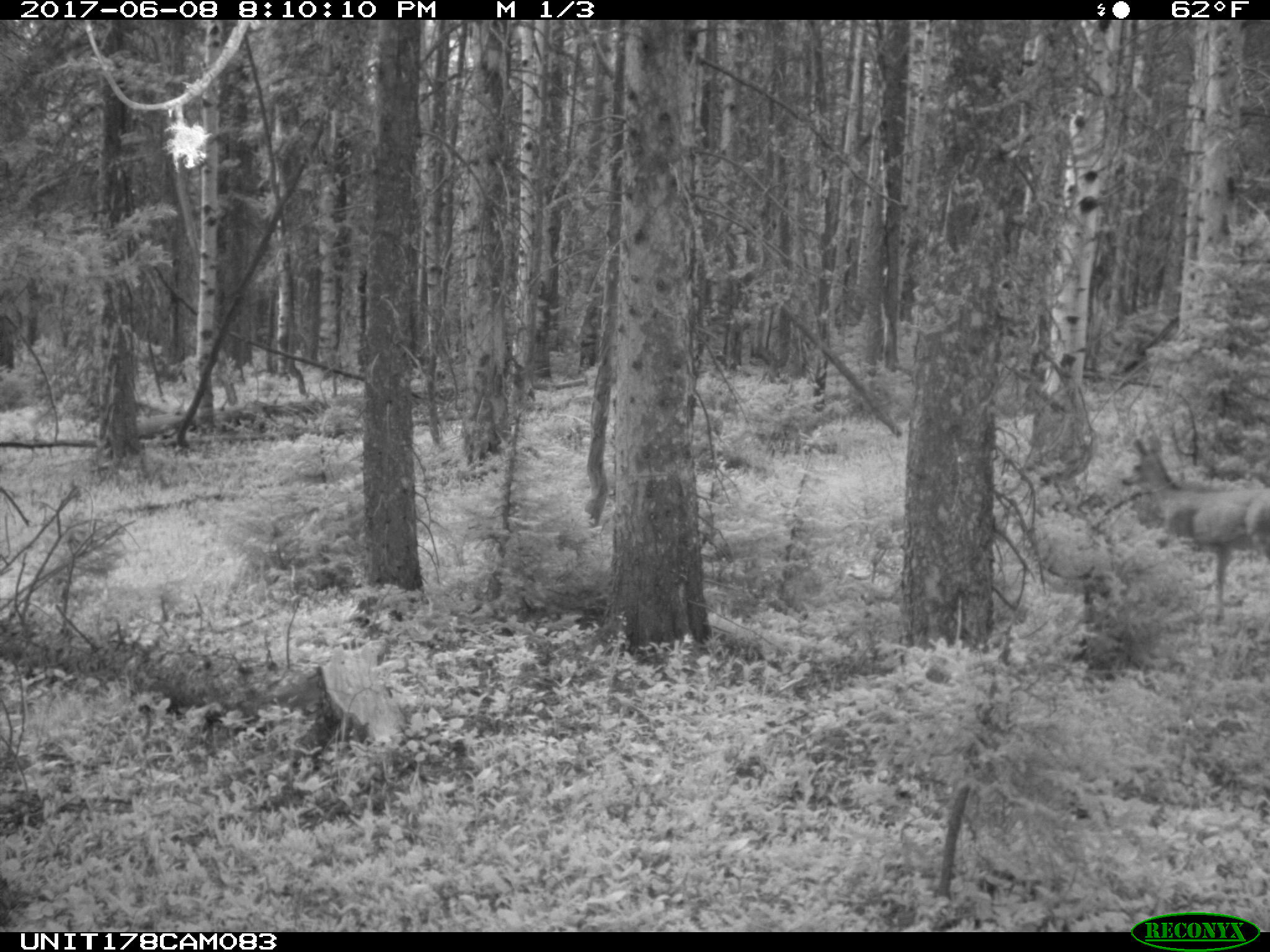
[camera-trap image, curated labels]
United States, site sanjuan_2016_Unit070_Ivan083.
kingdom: Animalia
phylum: Chordata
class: Mammalia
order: Artiodactyla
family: Cervidae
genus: Odocoileus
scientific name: Odocoileus hemionus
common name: mule deer